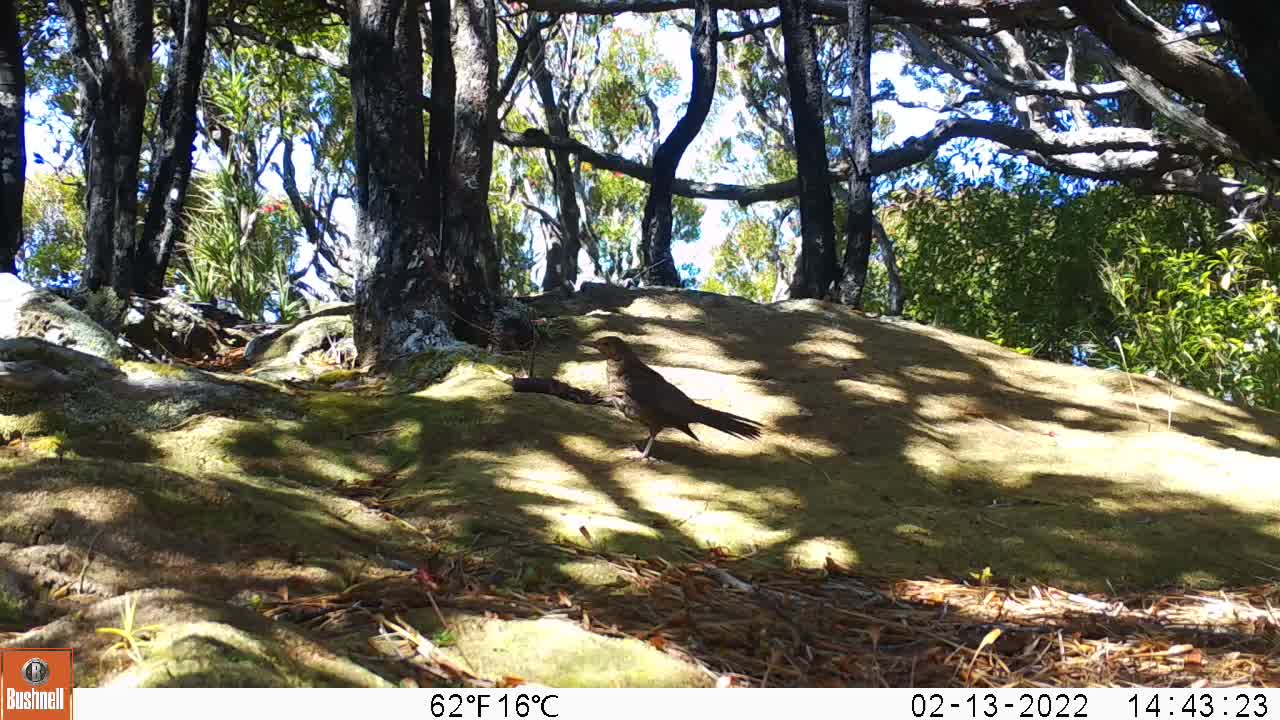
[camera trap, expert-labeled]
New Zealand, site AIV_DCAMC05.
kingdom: Animalia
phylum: Chordata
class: Aves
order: Passeriformes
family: Turdidae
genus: Turdus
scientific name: Turdus merula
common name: eurasian blackbird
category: blackbird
Blackbird (eurasian blackbird) (Turdus merula).